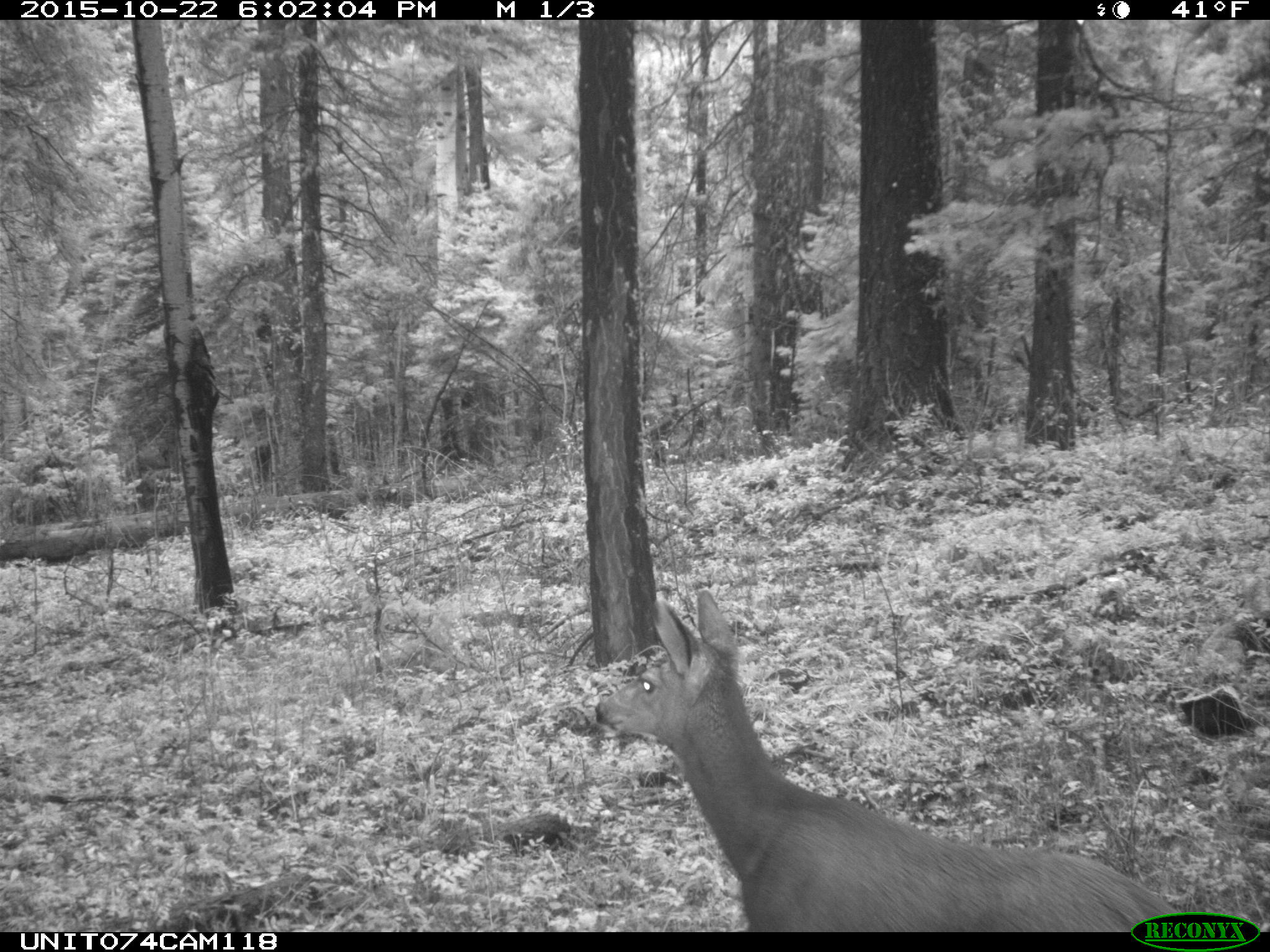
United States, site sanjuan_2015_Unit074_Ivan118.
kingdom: Animalia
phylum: Chordata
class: Mammalia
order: Artiodactyla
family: Cervidae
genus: Odocoileus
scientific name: Odocoileus hemionus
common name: mule deer